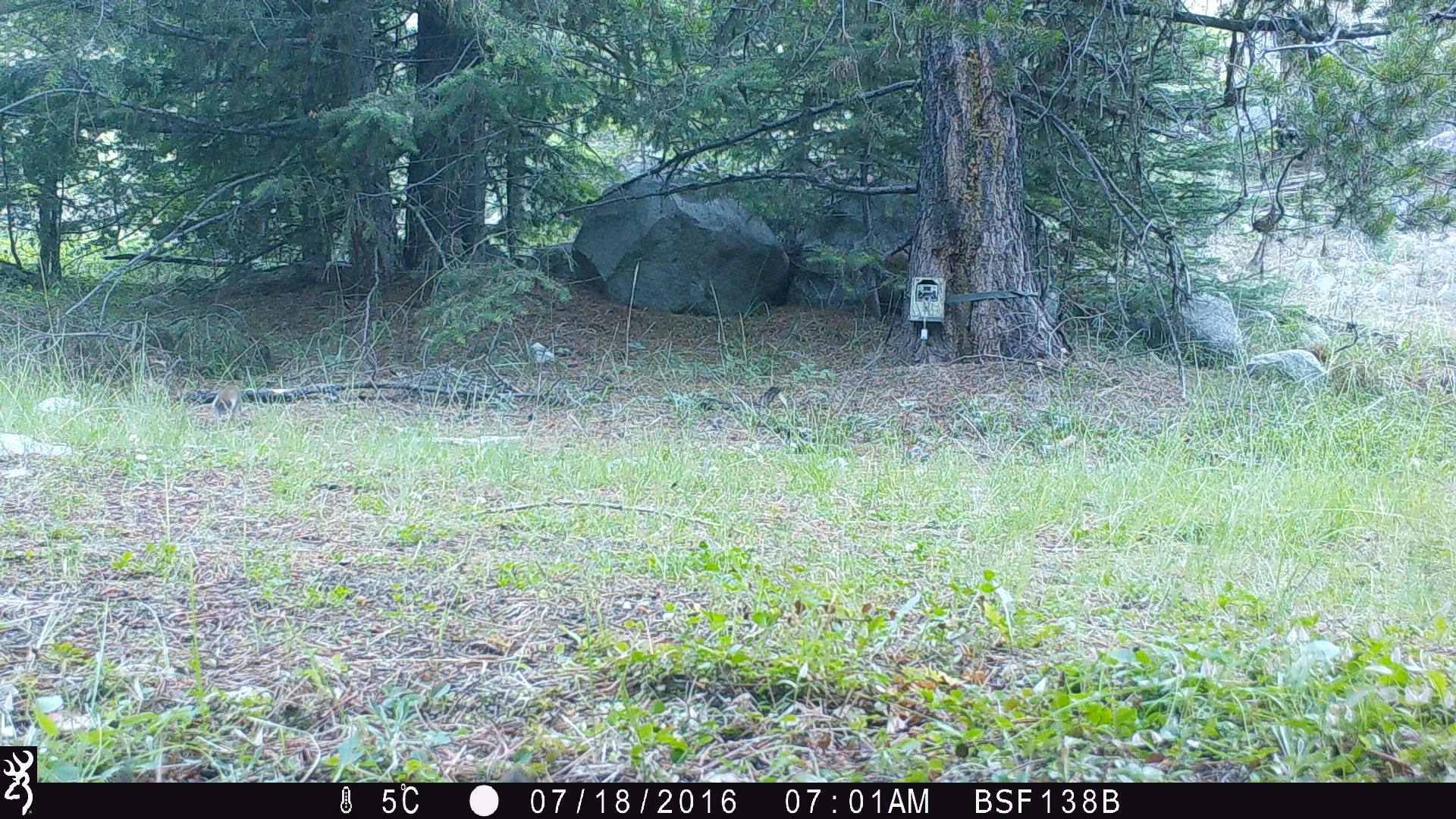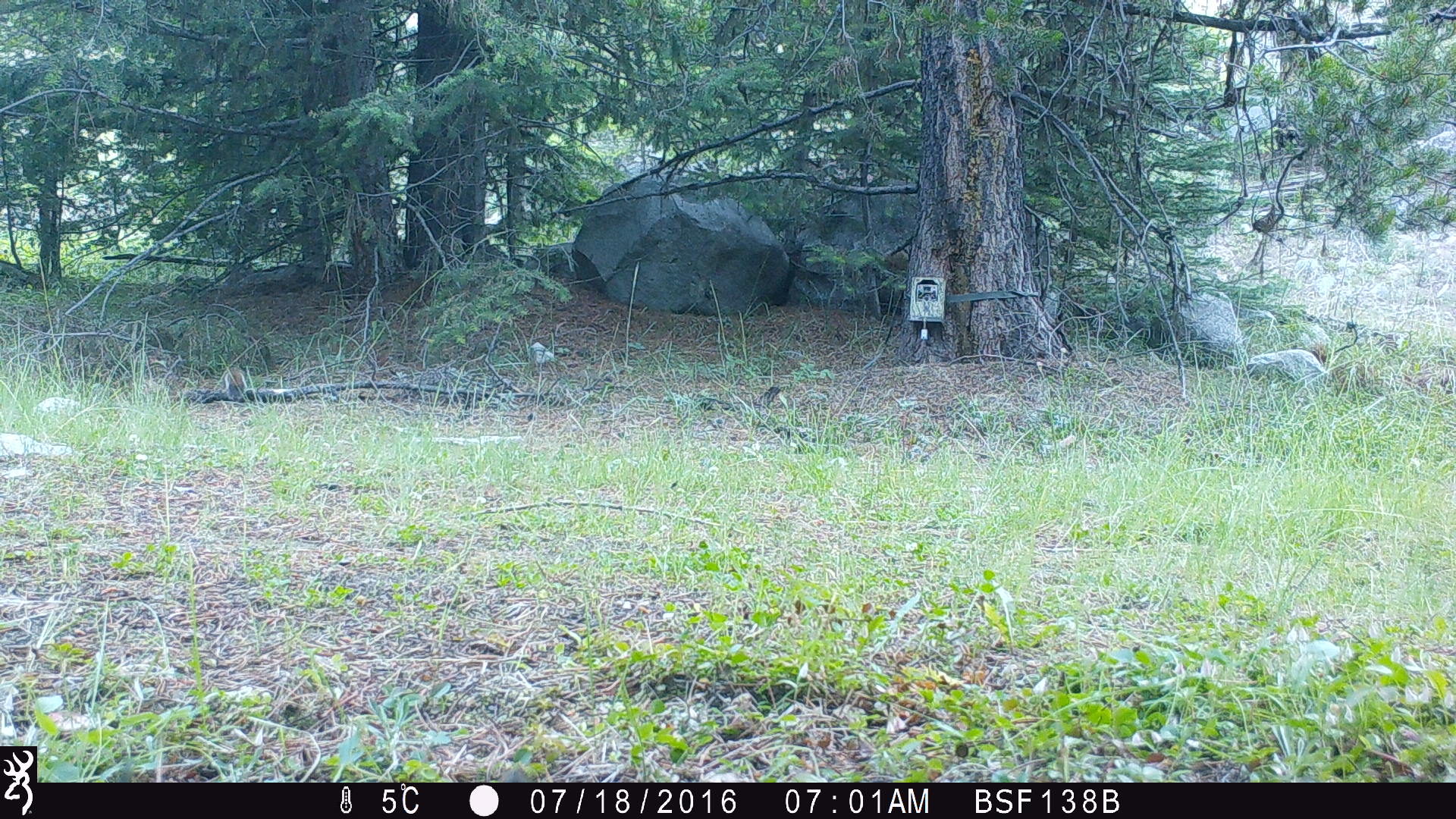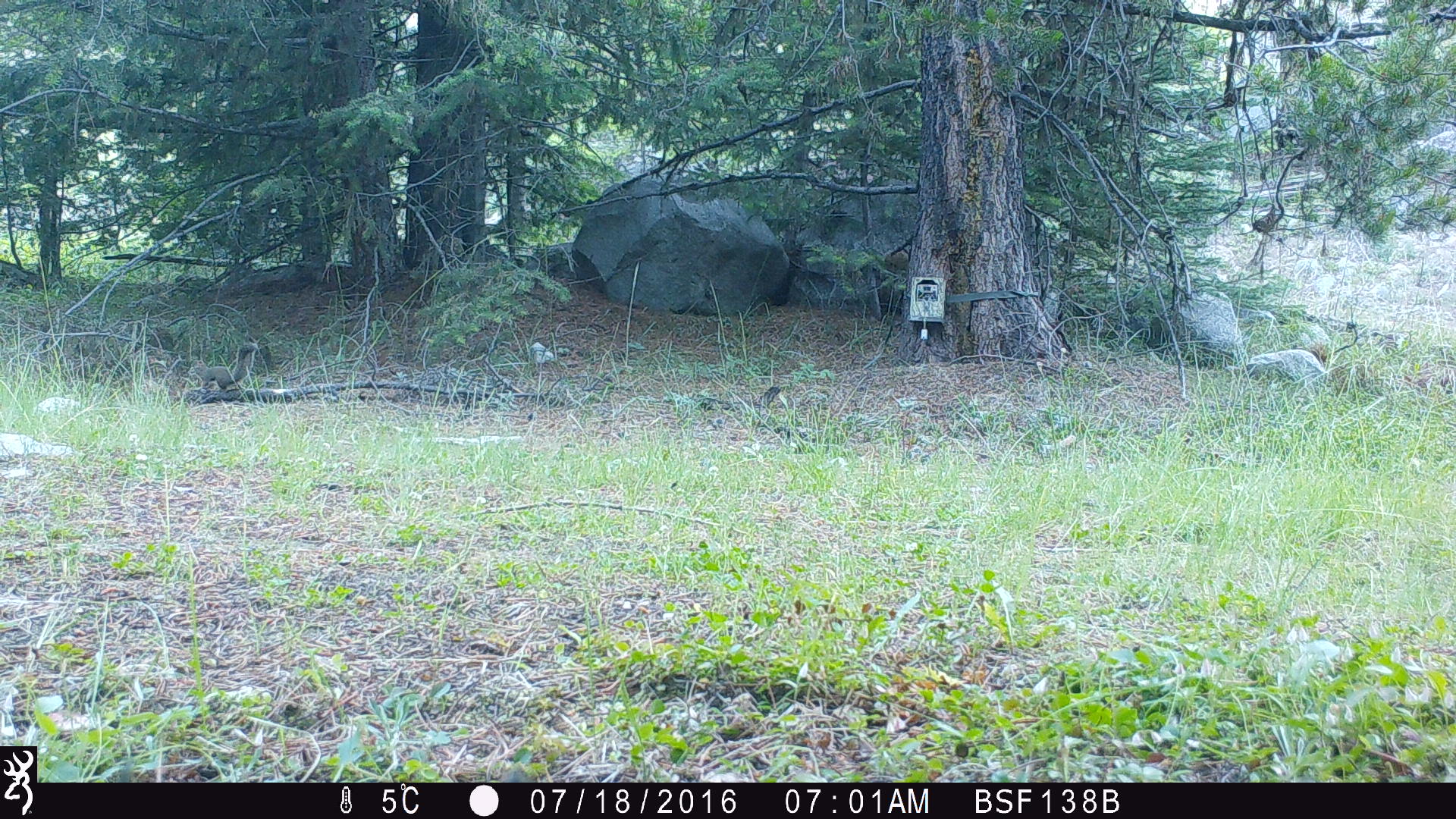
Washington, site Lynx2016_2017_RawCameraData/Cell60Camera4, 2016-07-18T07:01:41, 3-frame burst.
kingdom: Animalia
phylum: Chordata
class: Mammalia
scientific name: Mammalia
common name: small mammal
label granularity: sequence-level